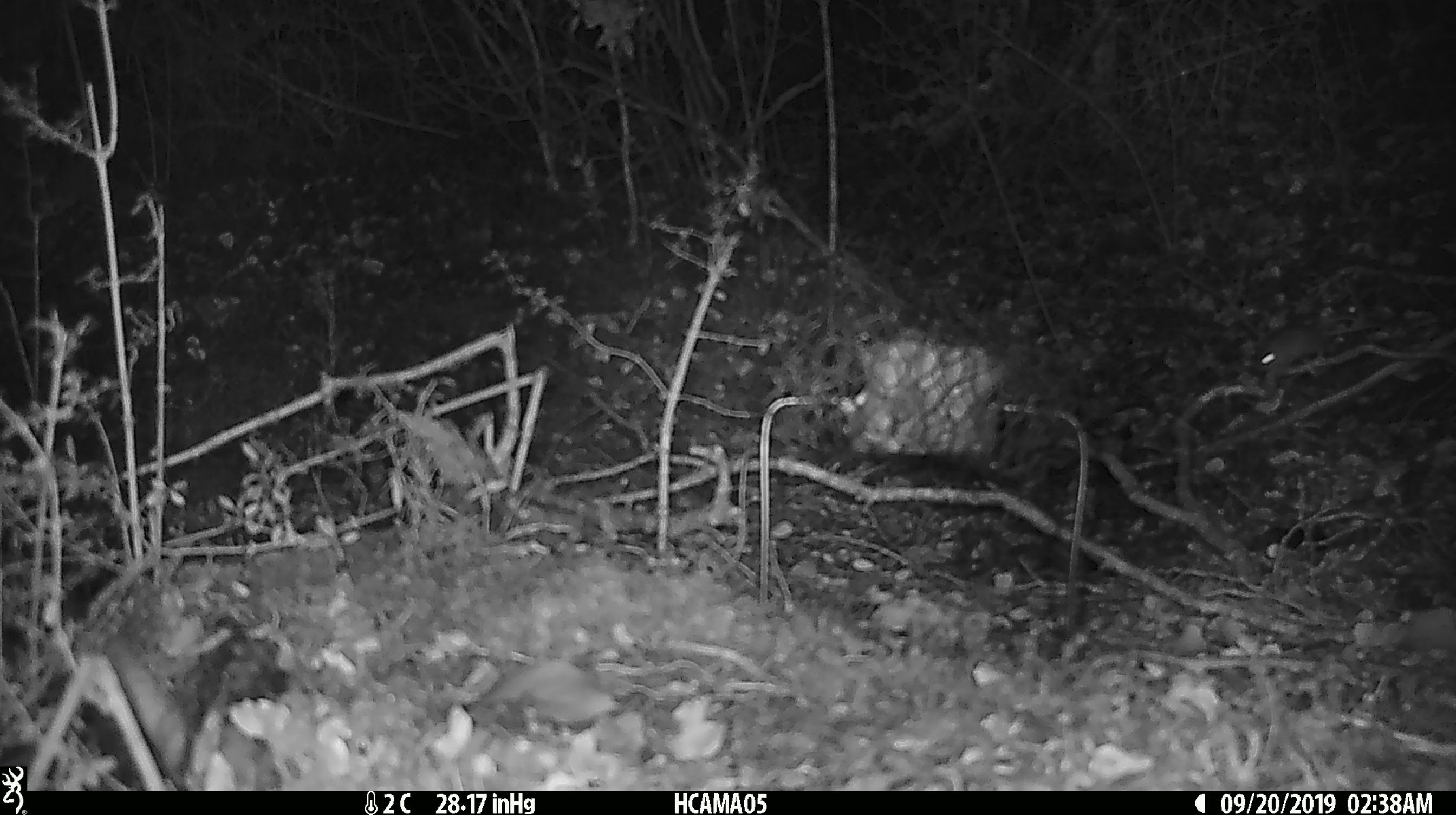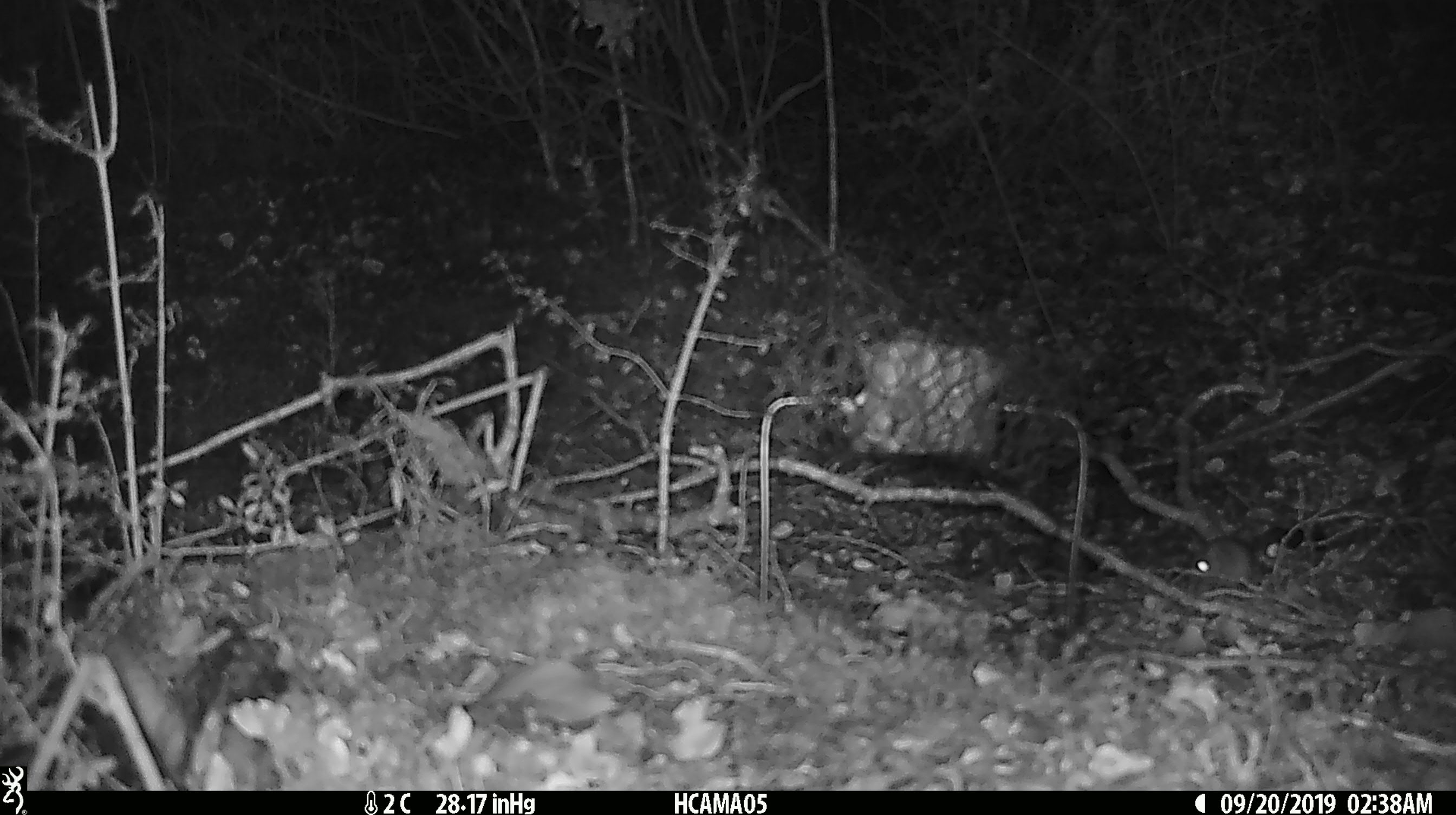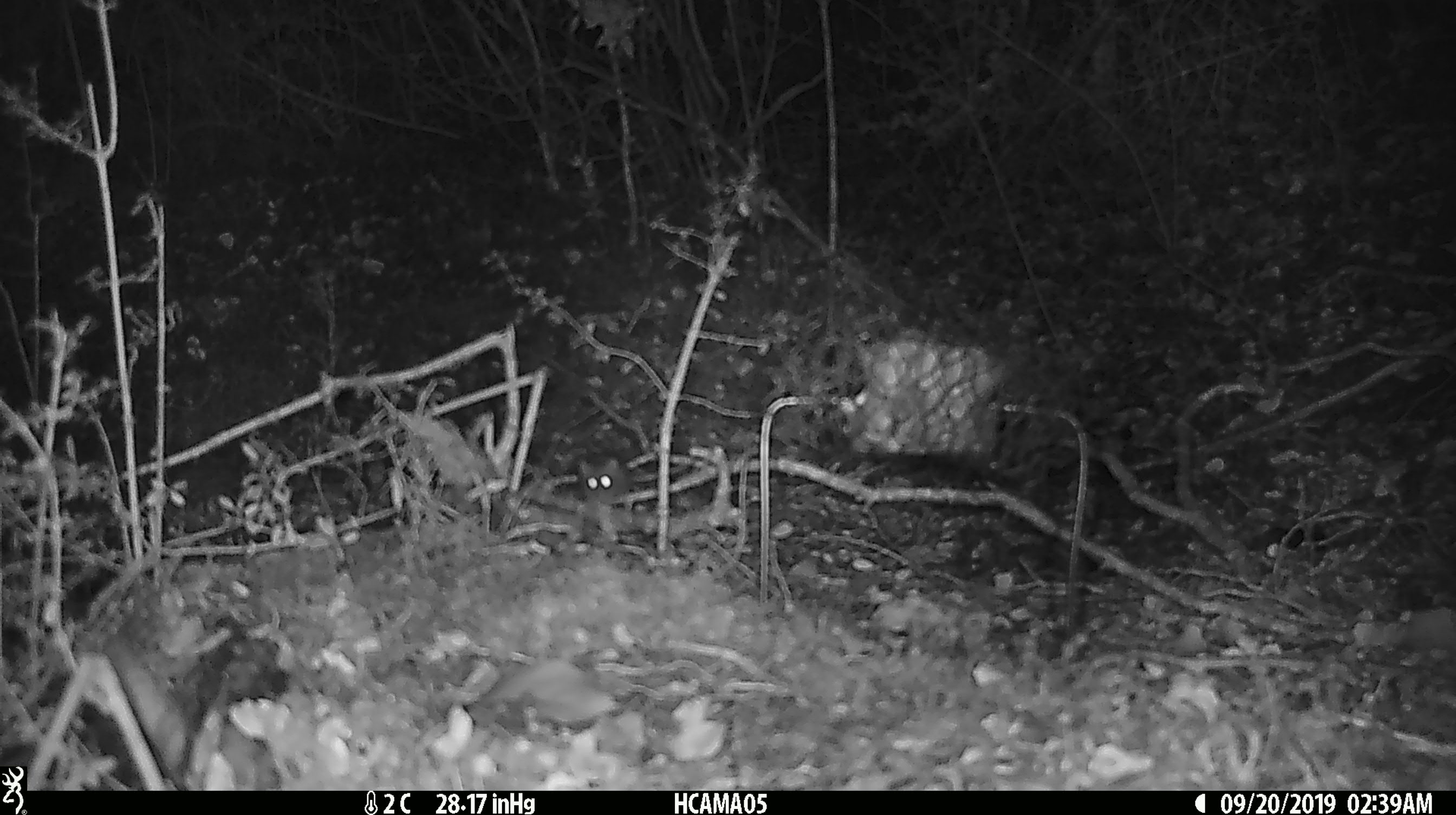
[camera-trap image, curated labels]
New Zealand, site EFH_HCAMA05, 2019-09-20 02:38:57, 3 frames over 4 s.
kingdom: Animalia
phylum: Chordata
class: Mammalia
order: Rodentia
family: Muridae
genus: Mus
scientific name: Mus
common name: mouse